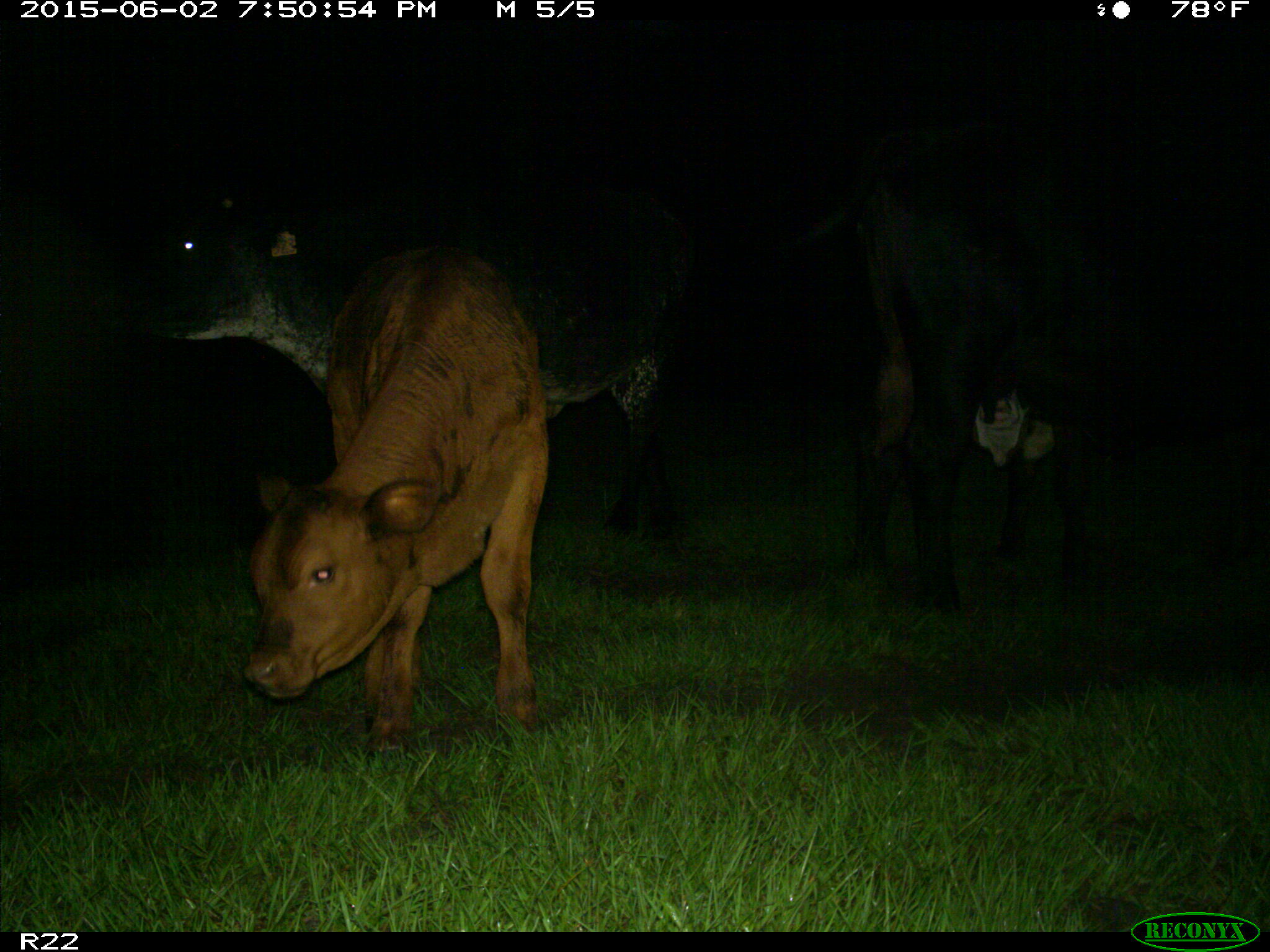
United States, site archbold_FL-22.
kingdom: Animalia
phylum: Chordata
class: Mammalia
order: Artiodactyla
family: Bovidae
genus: Bos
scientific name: Bos taurus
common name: domestic cow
Bos taurus (domestic cow).